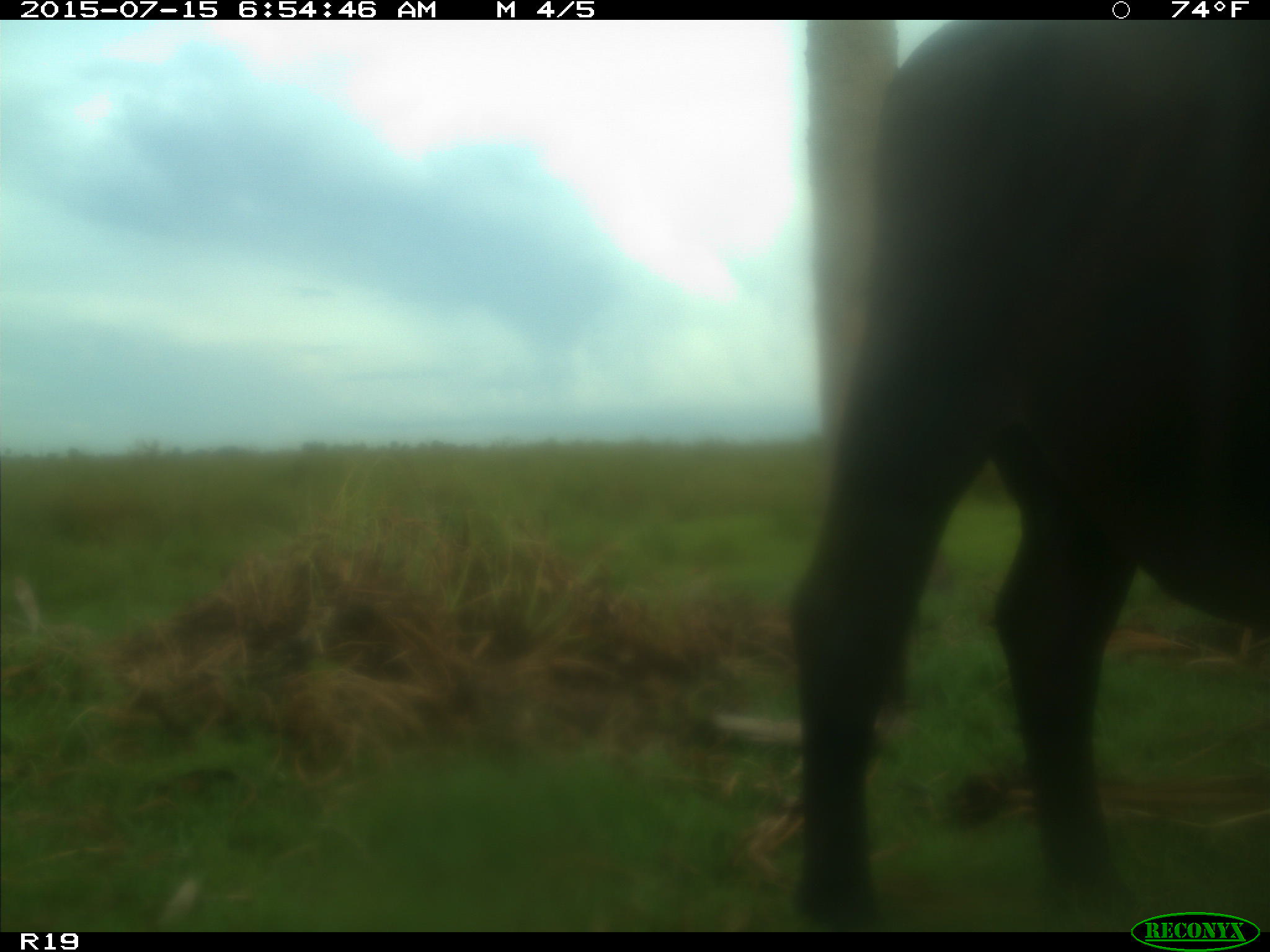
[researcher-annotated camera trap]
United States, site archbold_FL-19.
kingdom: Animalia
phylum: Chordata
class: Mammalia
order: Artiodactyla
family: Bovidae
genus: Bos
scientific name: Bos taurus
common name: domestic cow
Bos taurus (domestic cow).